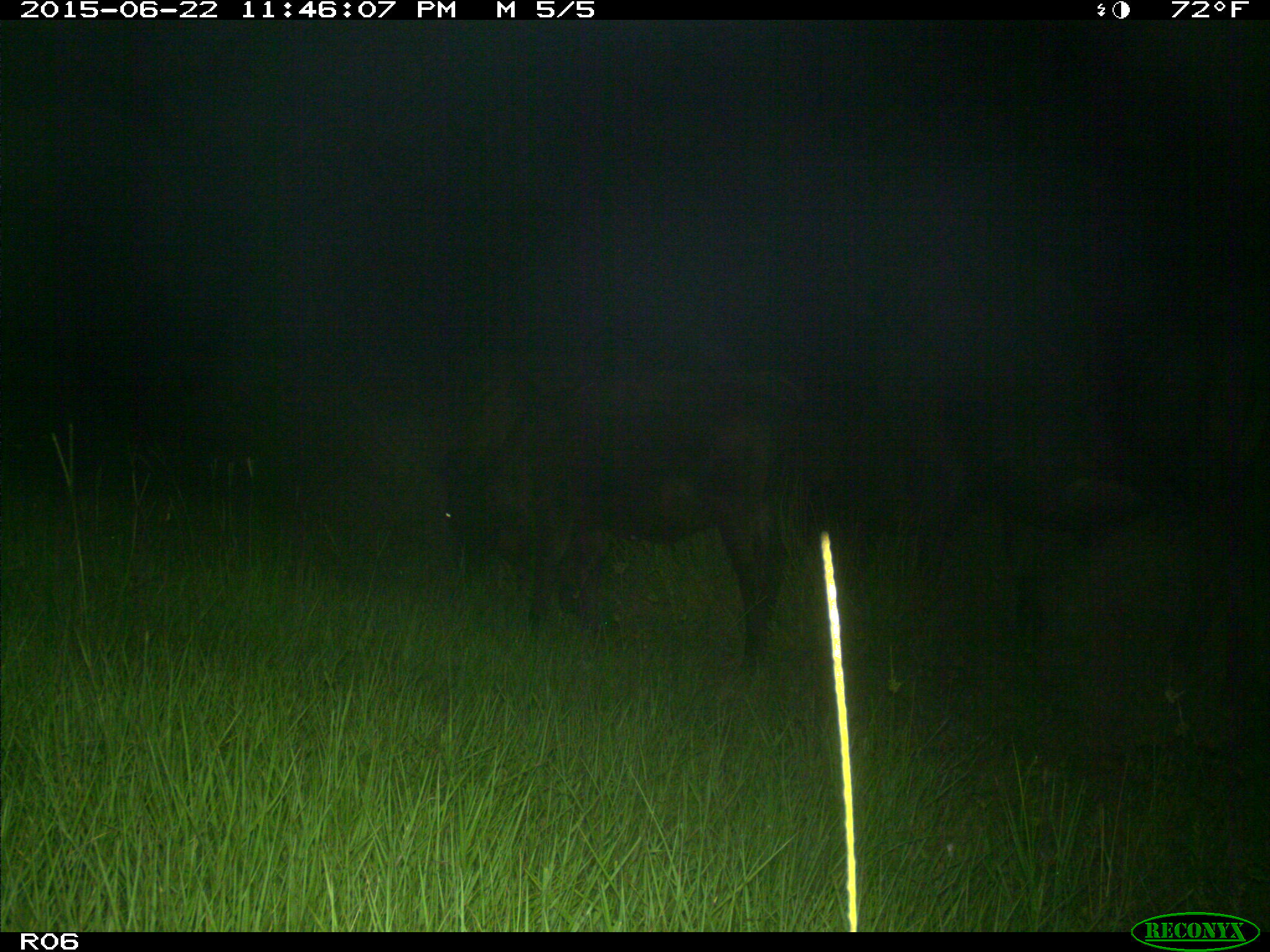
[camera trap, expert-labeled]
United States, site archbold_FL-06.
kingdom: Animalia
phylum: Chordata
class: Mammalia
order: Artiodactyla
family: Bovidae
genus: Bos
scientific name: Bos taurus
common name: domestic cow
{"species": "Bos taurus (domestic cow)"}